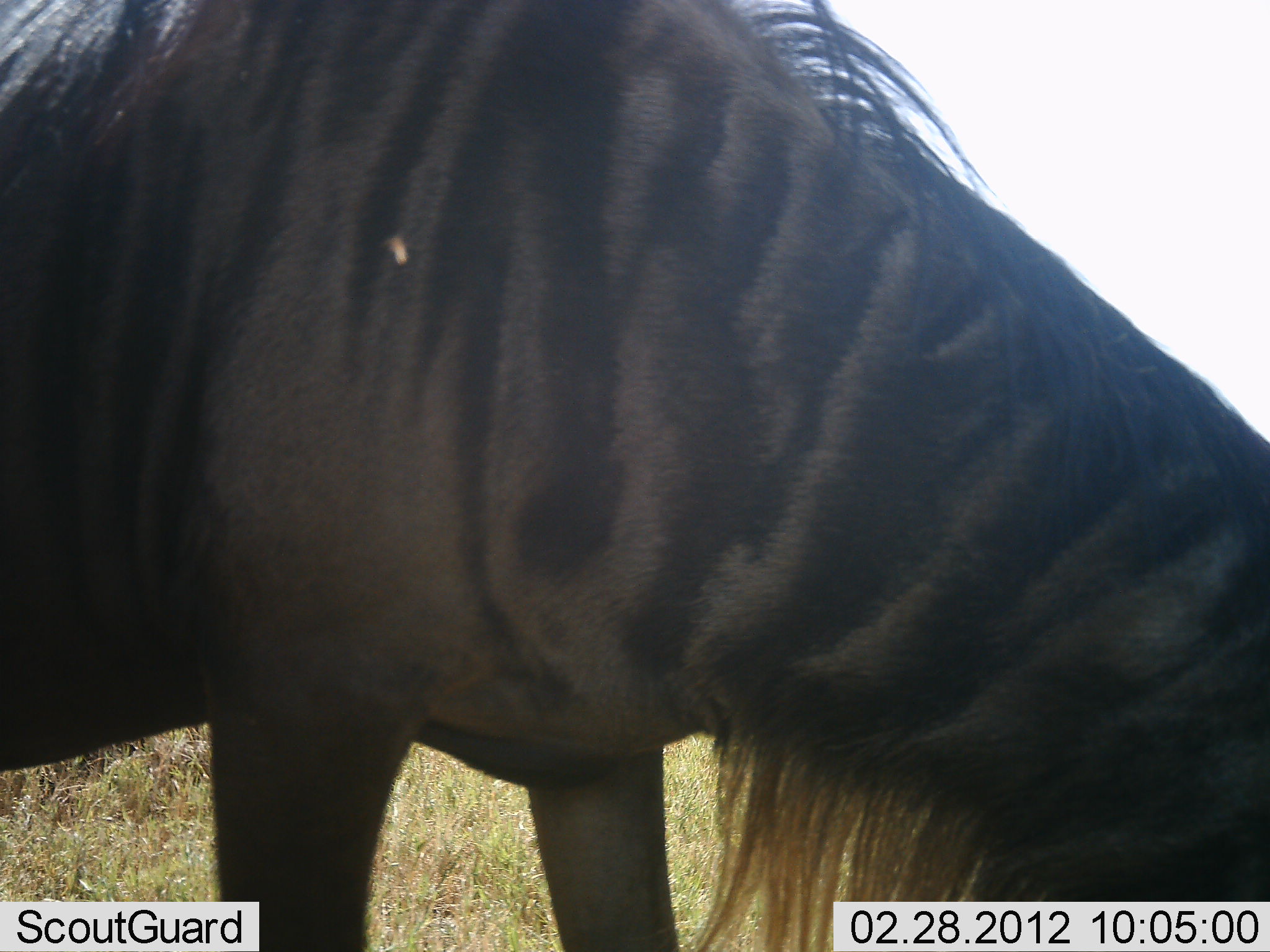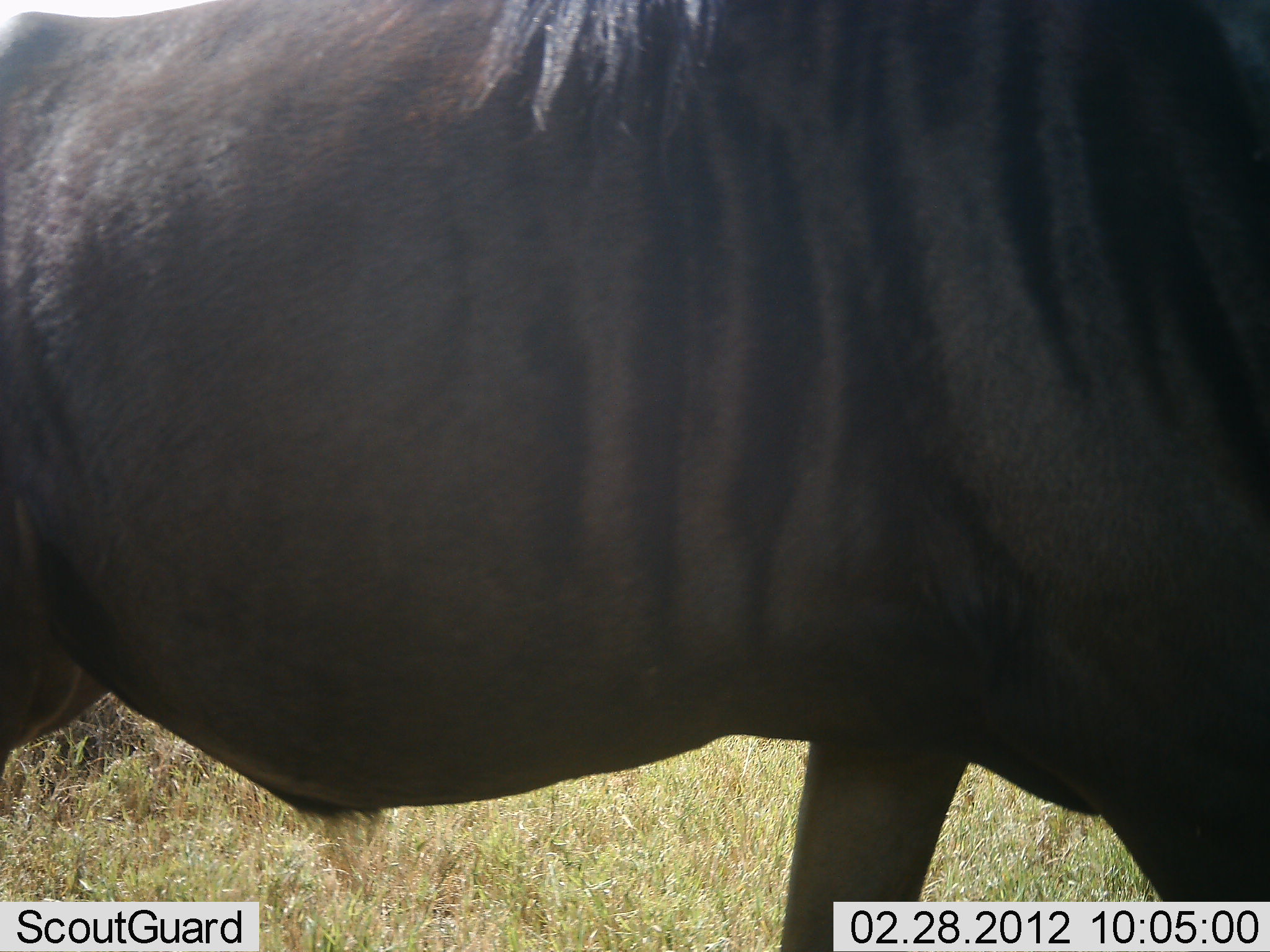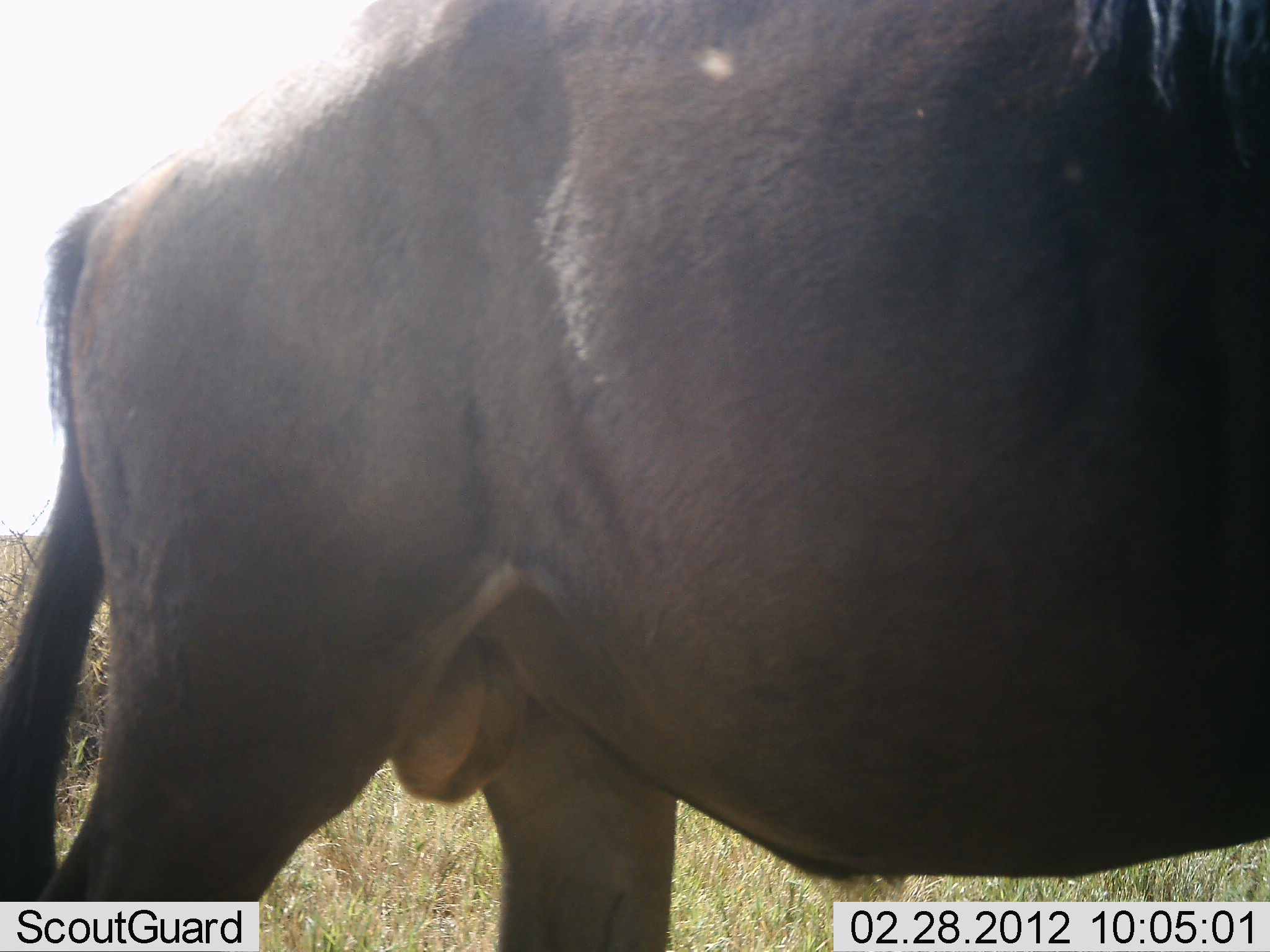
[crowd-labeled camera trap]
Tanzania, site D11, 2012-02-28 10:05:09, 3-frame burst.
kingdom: Animalia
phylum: Chordata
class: Mammalia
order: Artiodactyla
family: Bovidae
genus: Connochaetes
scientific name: Connochaetes taurinus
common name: blue wildebeest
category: wildebeest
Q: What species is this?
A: Wildebeest (blue wildebeest) (Connochaetes taurinus).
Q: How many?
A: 1.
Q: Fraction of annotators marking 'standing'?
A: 35%.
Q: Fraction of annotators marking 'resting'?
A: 0%.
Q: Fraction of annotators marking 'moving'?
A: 65%.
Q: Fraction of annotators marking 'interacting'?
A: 0%.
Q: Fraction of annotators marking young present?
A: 0%.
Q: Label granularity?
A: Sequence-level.